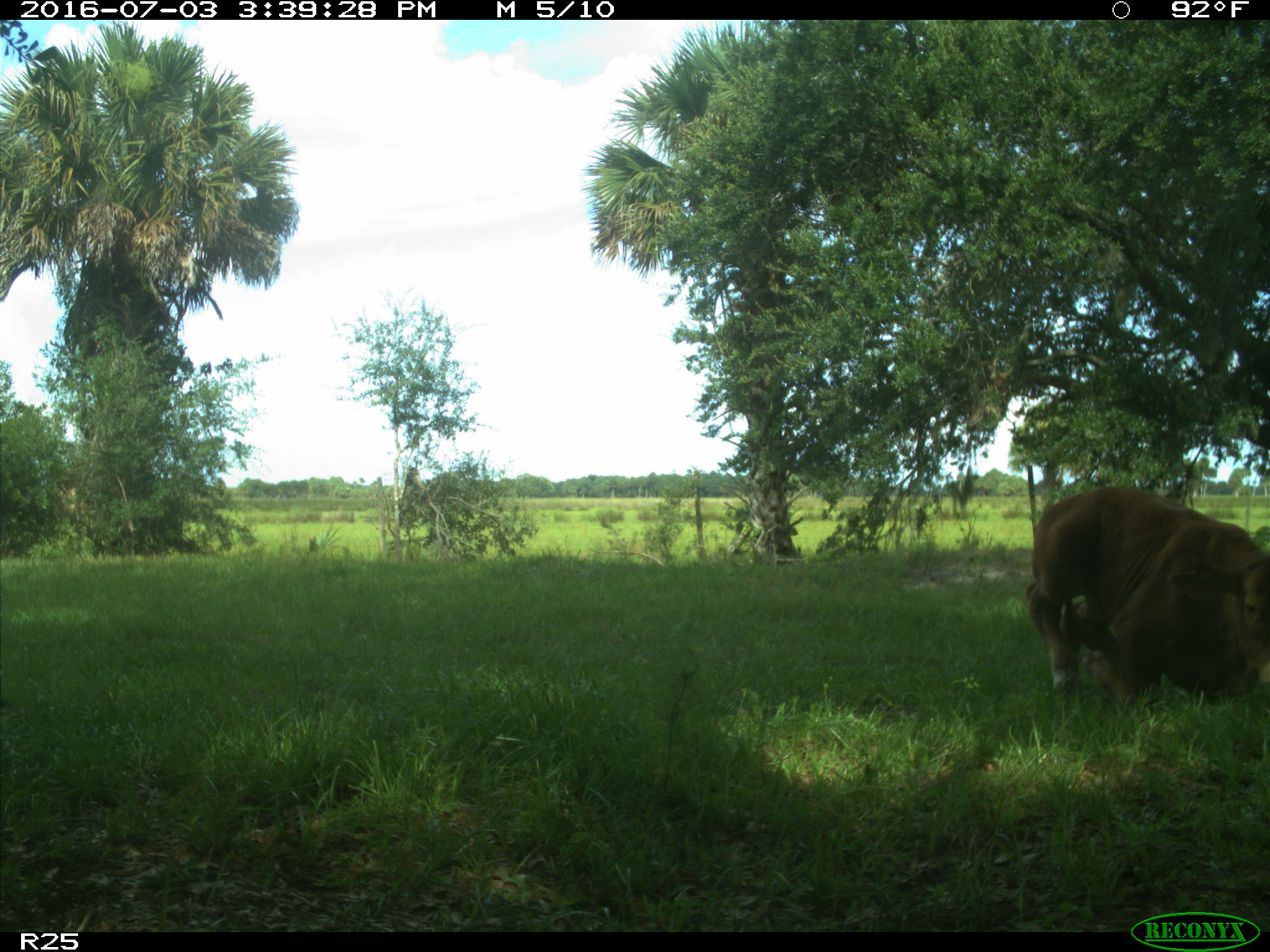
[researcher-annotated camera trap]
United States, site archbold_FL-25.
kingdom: Animalia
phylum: Chordata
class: Mammalia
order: Artiodactyla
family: Bovidae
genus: Bos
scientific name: Bos taurus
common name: domestic cow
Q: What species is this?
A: Bos taurus (domestic cow).